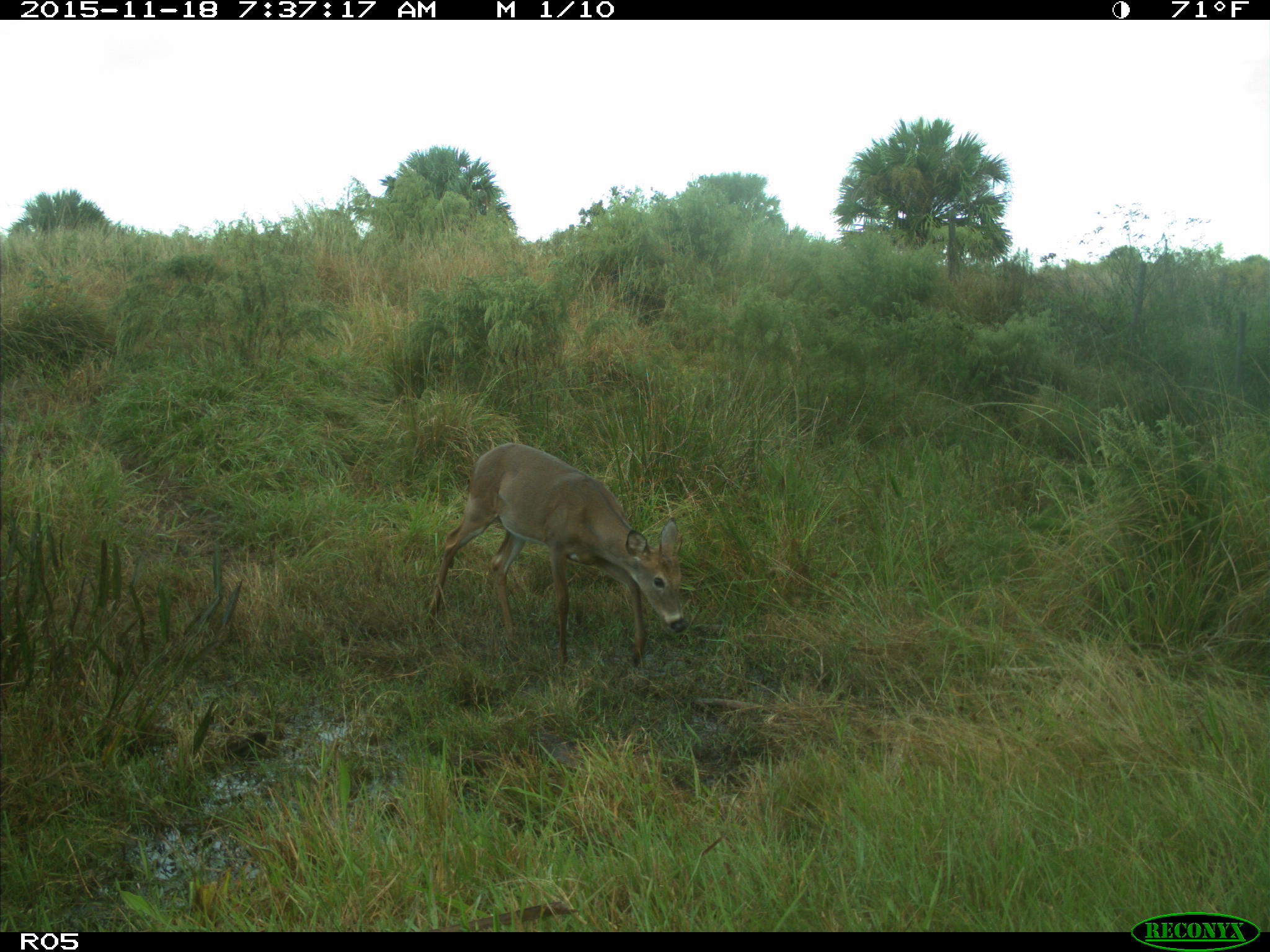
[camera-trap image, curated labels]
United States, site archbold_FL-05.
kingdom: Animalia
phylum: Chordata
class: Mammalia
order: Artiodactyla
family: Cervidae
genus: Odocoileus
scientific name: Odocoileus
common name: deer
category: unidentified deer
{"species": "unidentified deer (deer) (Odocoileus)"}